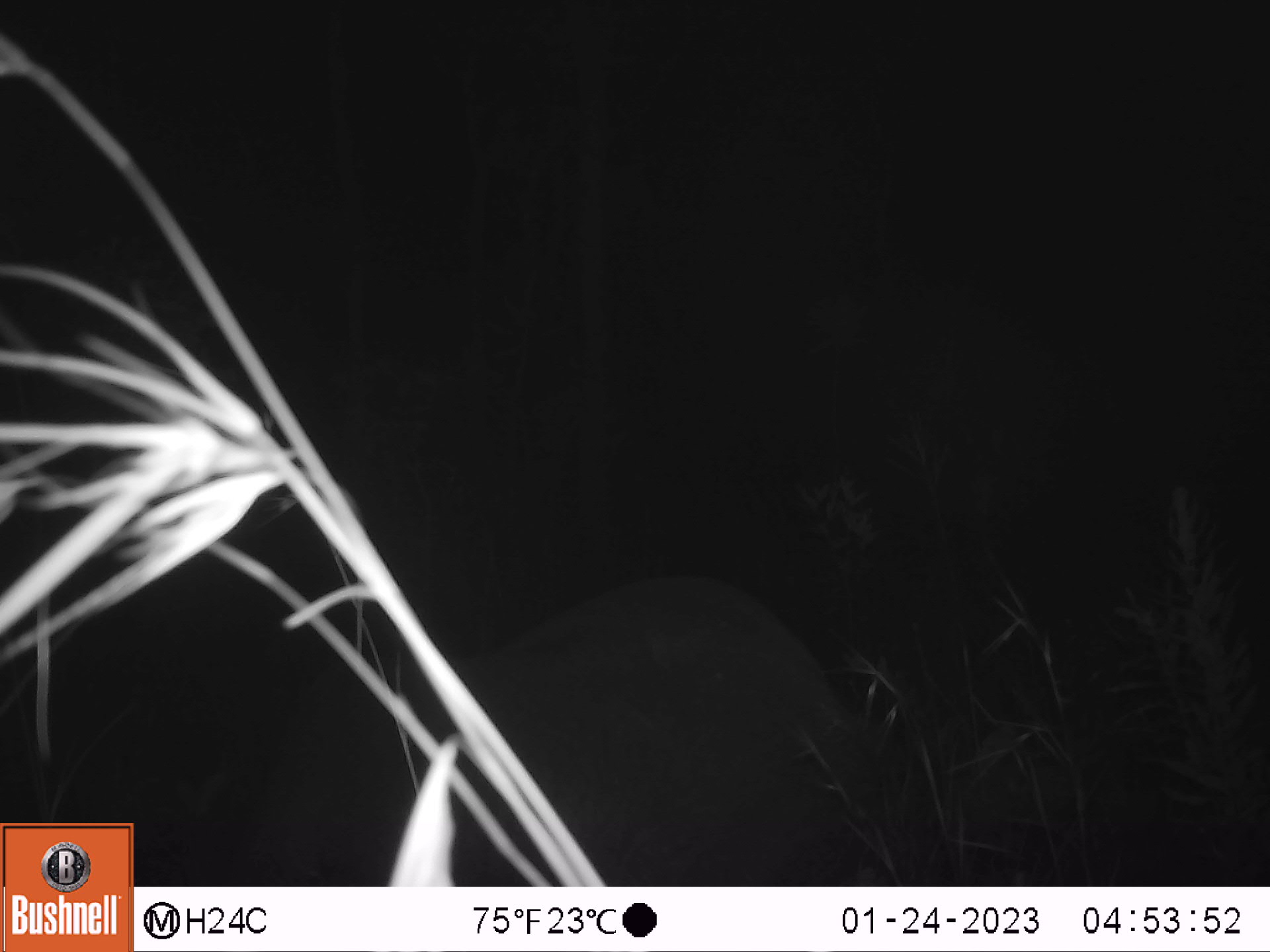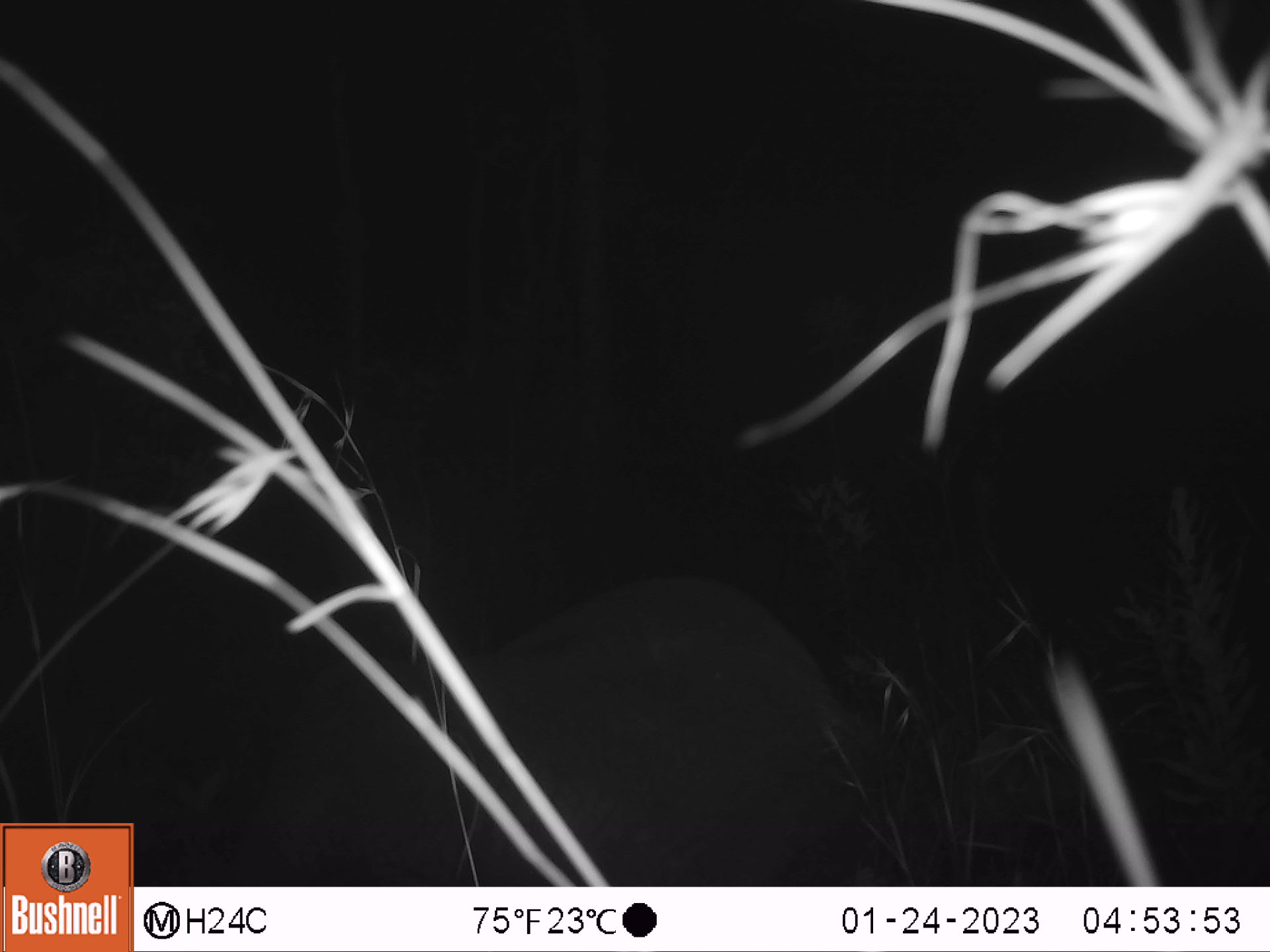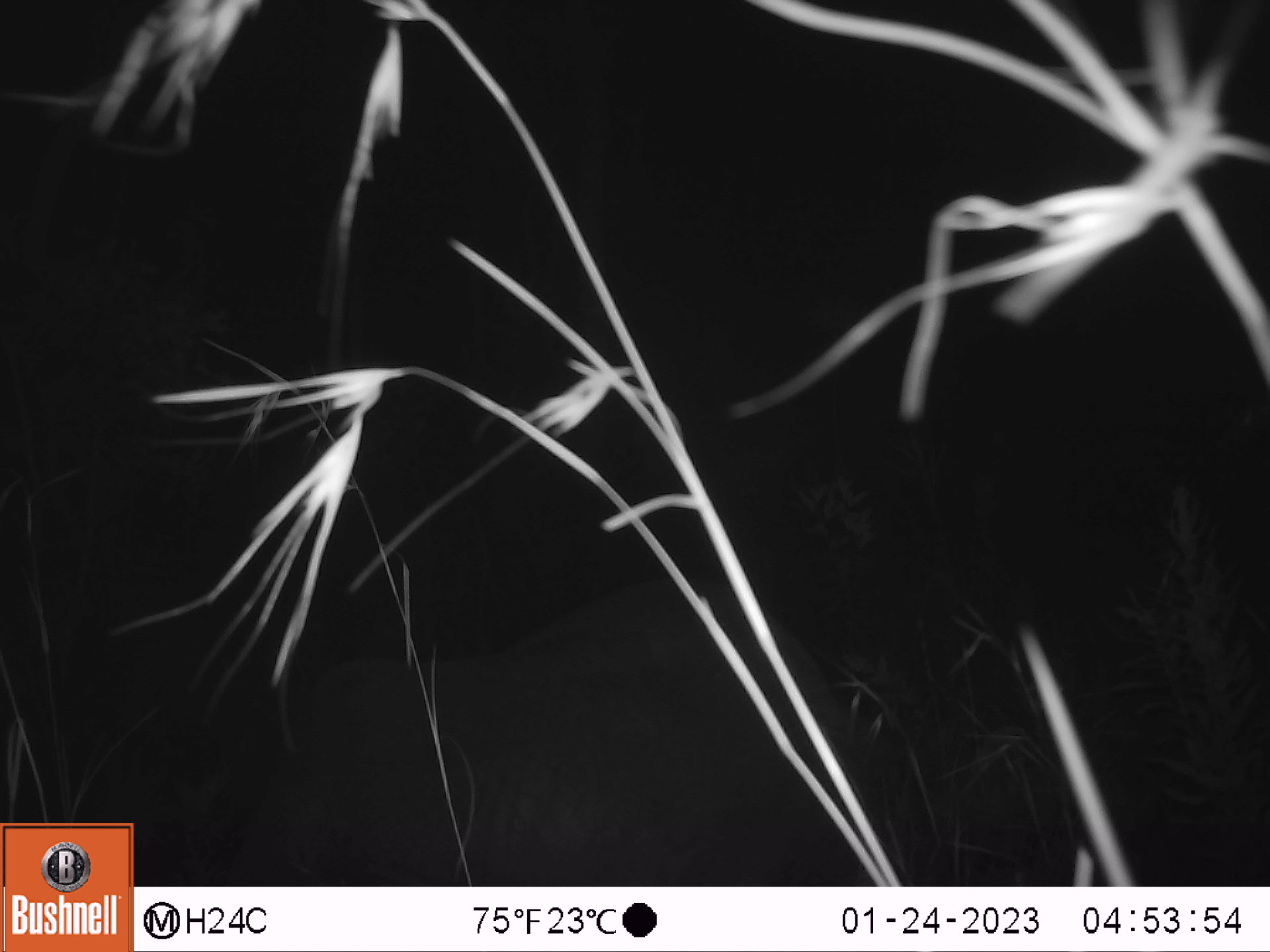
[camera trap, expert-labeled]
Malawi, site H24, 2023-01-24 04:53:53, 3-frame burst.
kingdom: Animalia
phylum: Chordata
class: Mammalia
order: Proboscidea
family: Elephantidae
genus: Loxodonta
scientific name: Loxodonta africana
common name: african savanna elephant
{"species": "african savanna elephant (Loxodonta africana)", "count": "1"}